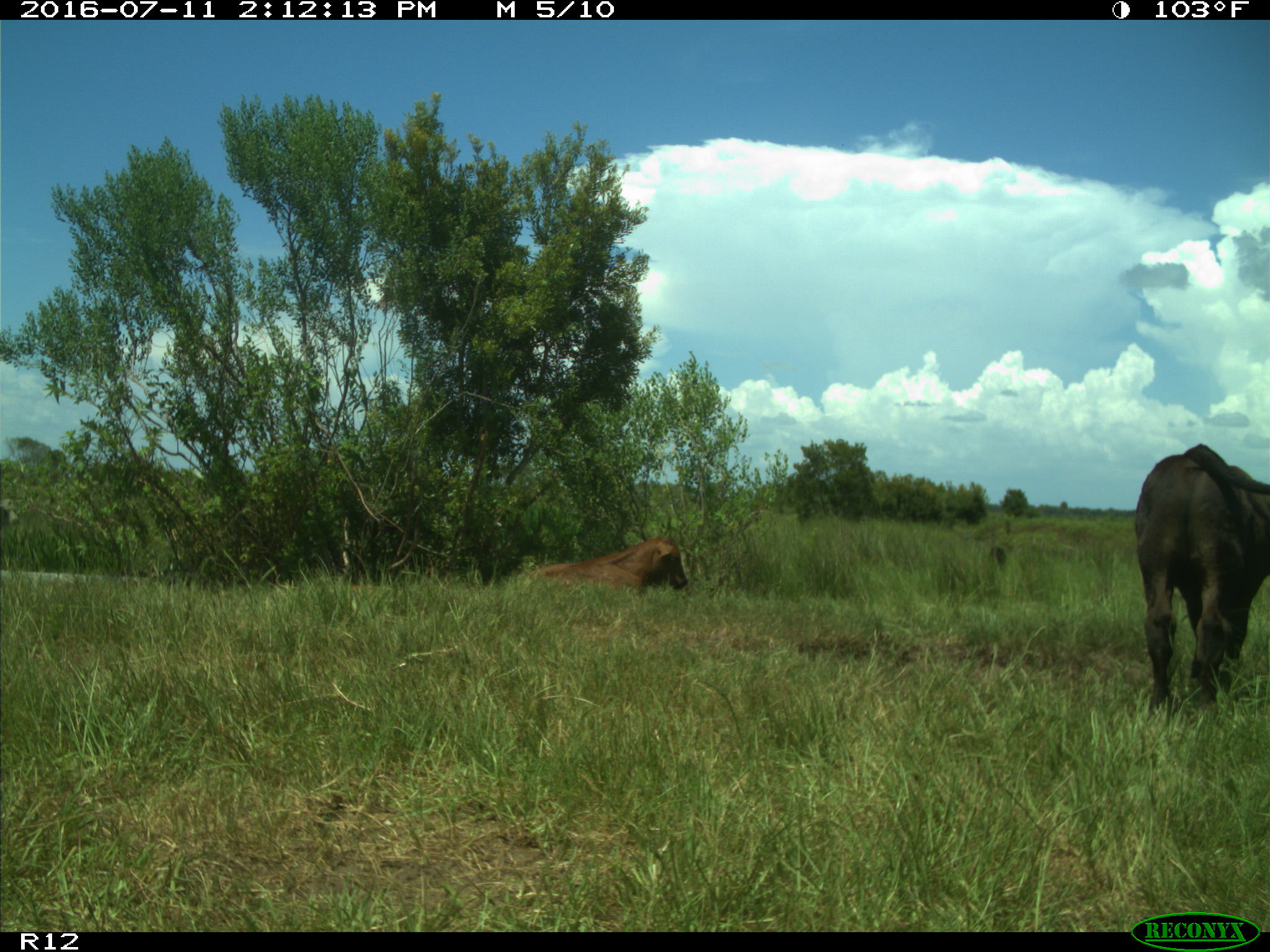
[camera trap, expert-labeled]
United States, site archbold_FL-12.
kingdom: Animalia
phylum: Chordata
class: Mammalia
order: Artiodactyla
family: Bovidae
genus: Bos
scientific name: Bos taurus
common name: domestic cow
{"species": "Bos taurus (domestic cow)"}